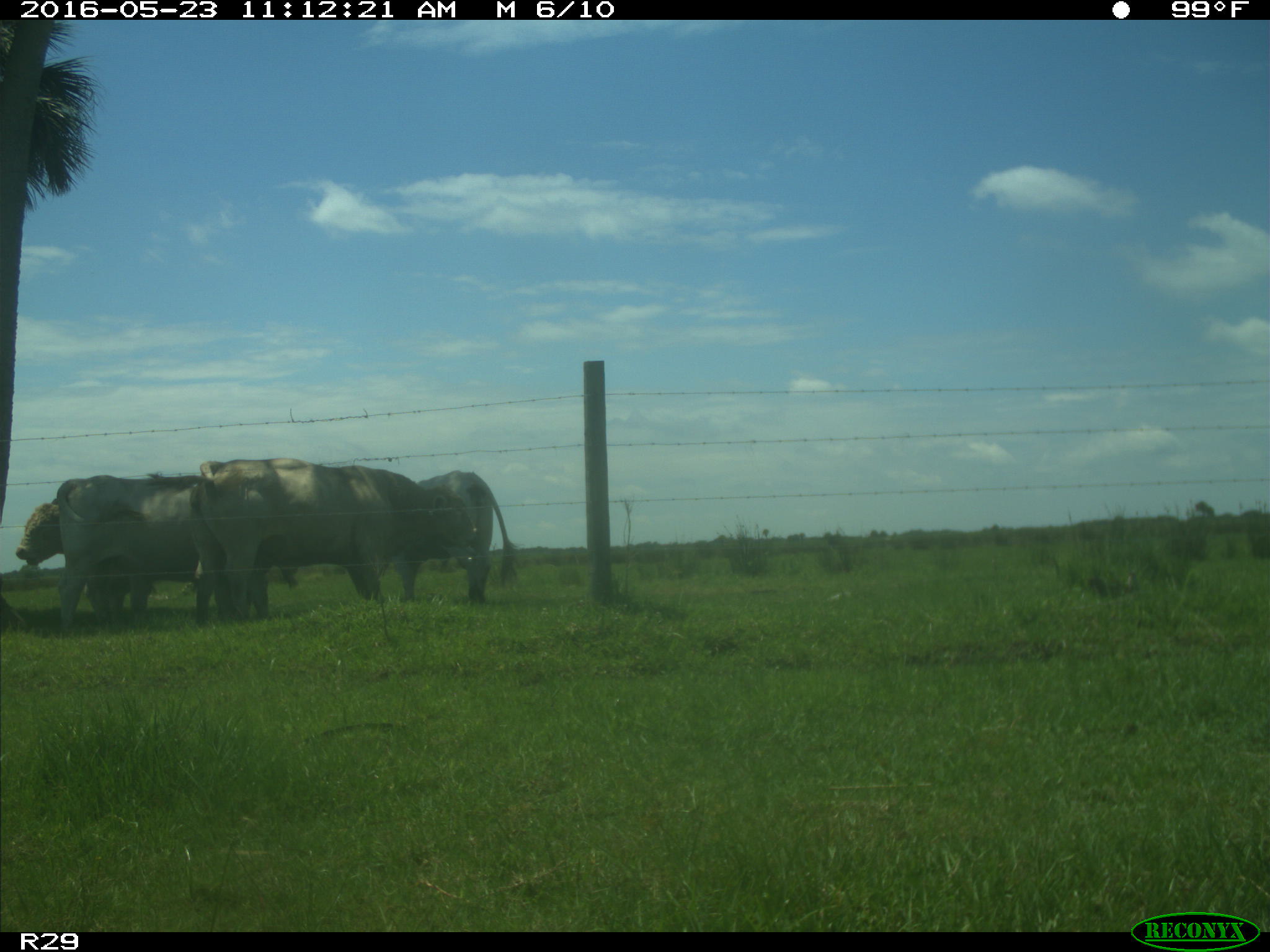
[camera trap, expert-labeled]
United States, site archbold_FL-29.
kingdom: Animalia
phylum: Chordata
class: Mammalia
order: Artiodactyla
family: Bovidae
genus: Bos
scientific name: Bos taurus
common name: domestic cow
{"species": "Bos taurus (domestic cow)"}